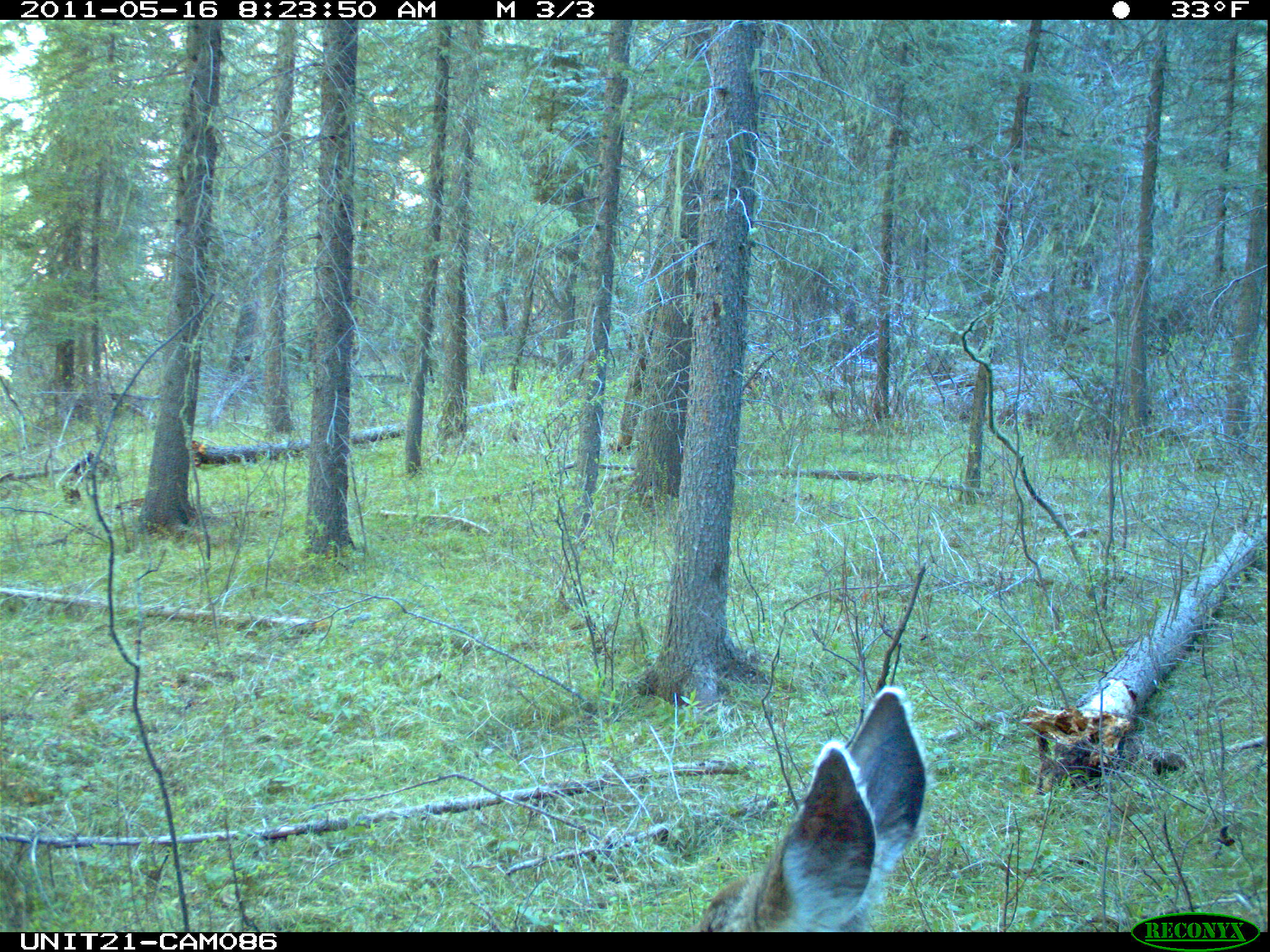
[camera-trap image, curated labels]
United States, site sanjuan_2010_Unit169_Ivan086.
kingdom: Animalia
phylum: Chordata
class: Mammalia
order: Artiodactyla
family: Cervidae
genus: Odocoileus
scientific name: Odocoileus hemionus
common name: mule deer